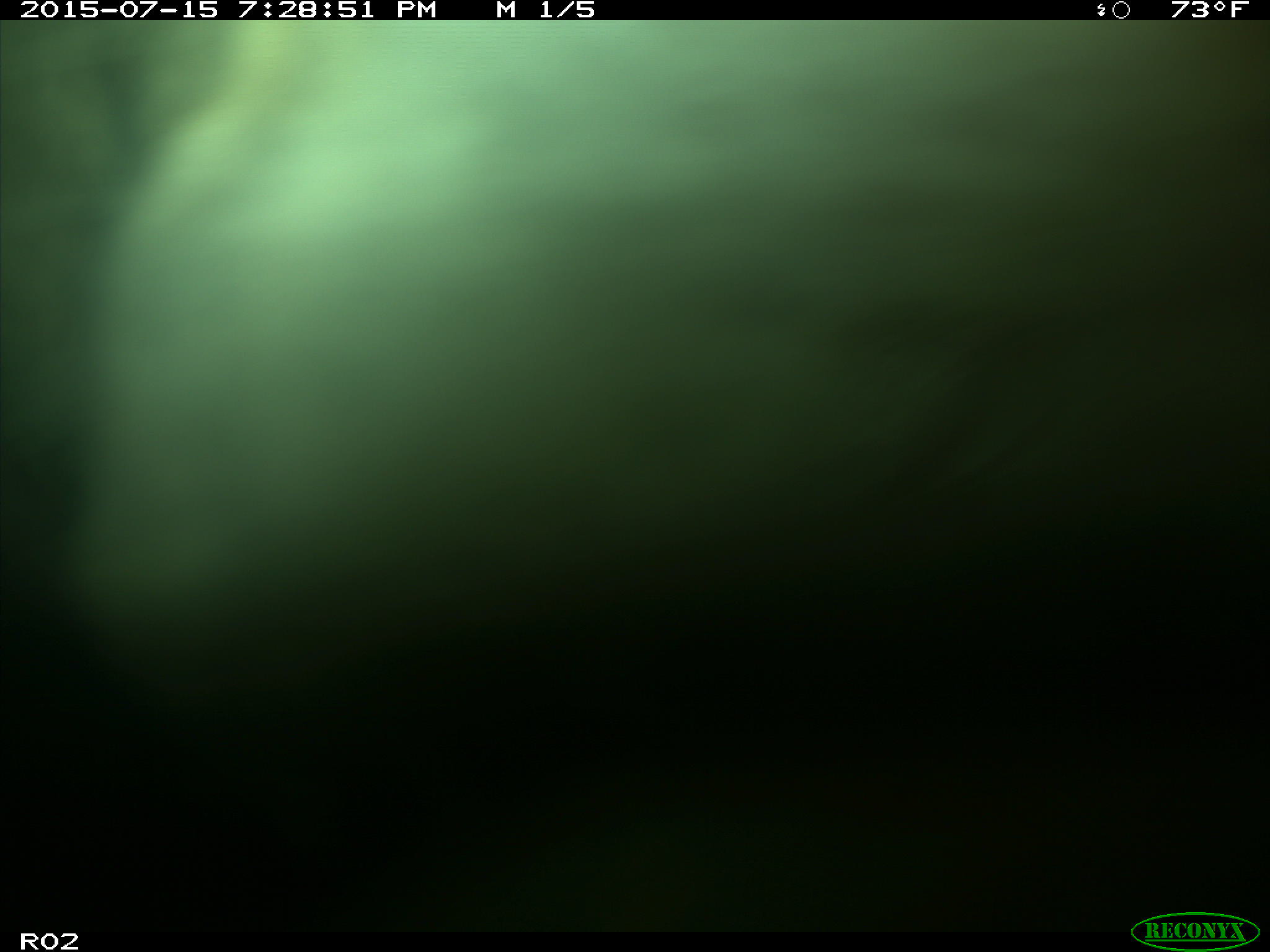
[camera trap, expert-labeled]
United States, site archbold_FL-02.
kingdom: Animalia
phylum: Chordata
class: Mammalia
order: Artiodactyla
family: Bovidae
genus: Bos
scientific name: Bos taurus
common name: domestic cow